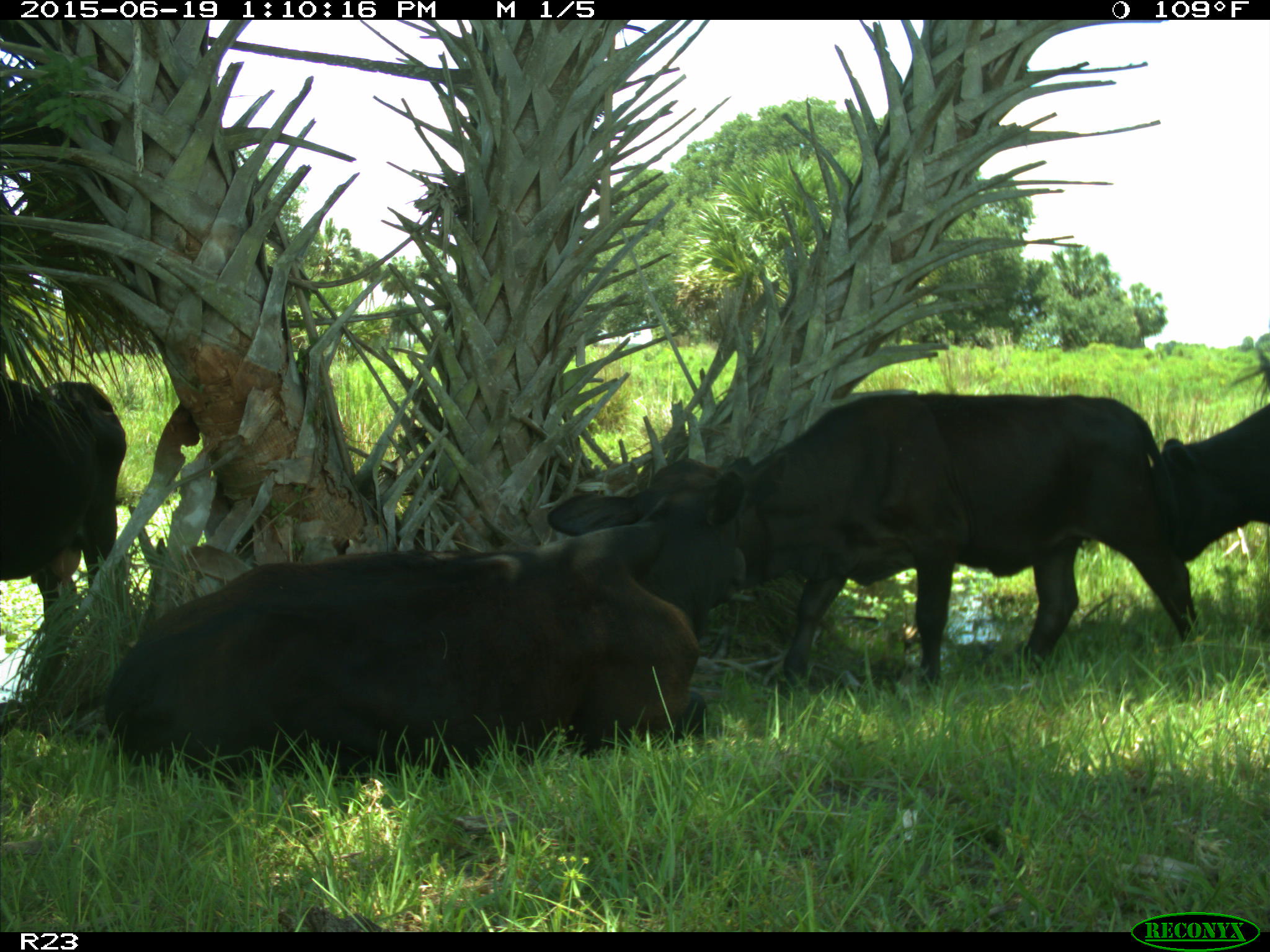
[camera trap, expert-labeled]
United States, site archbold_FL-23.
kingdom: Animalia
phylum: Chordata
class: Mammalia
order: Artiodactyla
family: Suidae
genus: Sus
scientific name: Sus scrofa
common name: wild boar